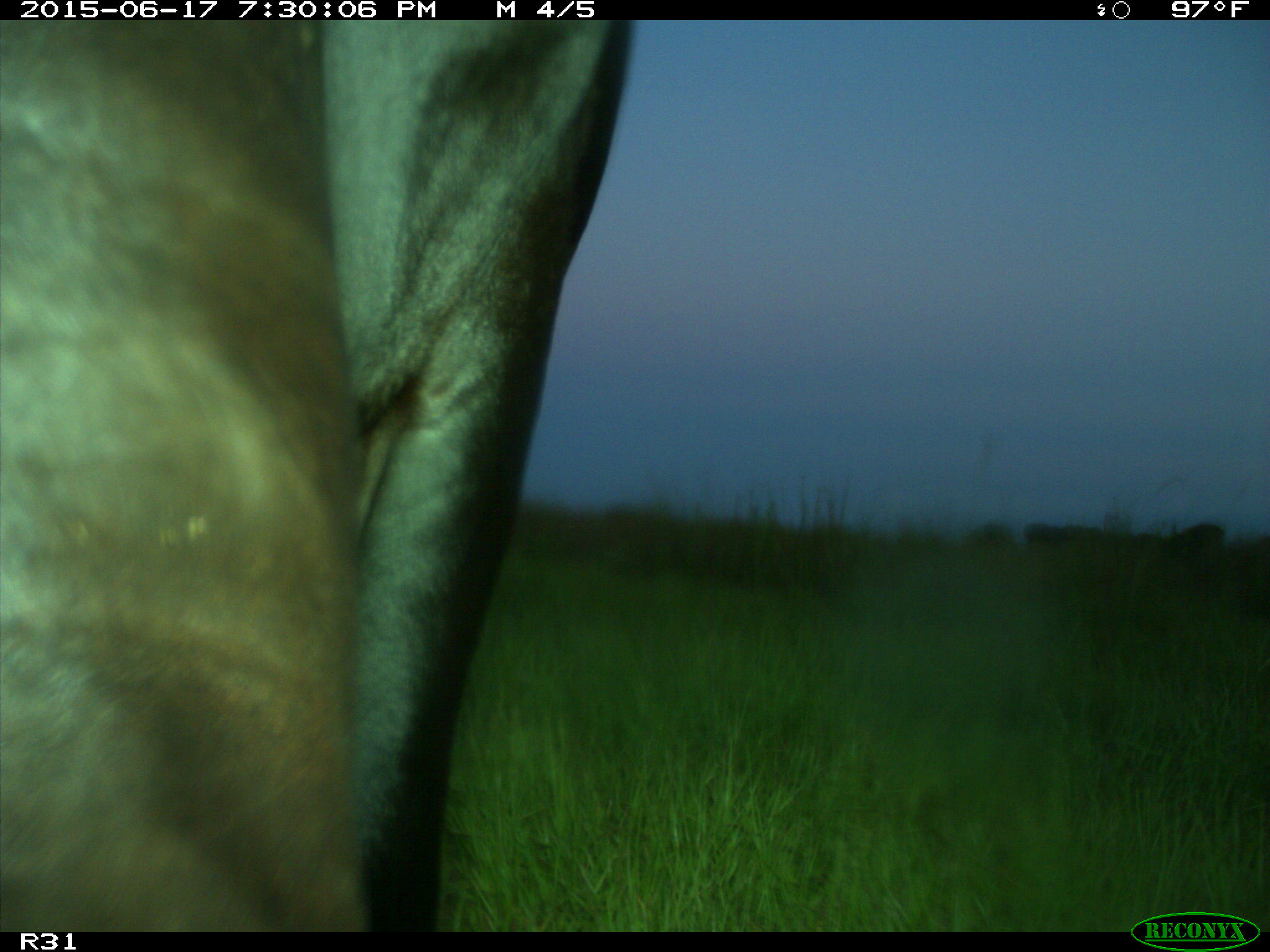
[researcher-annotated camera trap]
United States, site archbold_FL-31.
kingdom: Animalia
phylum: Chordata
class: Mammalia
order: Artiodactyla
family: Bovidae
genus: Bos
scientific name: Bos taurus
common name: domestic cow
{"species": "Bos taurus (domestic cow)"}